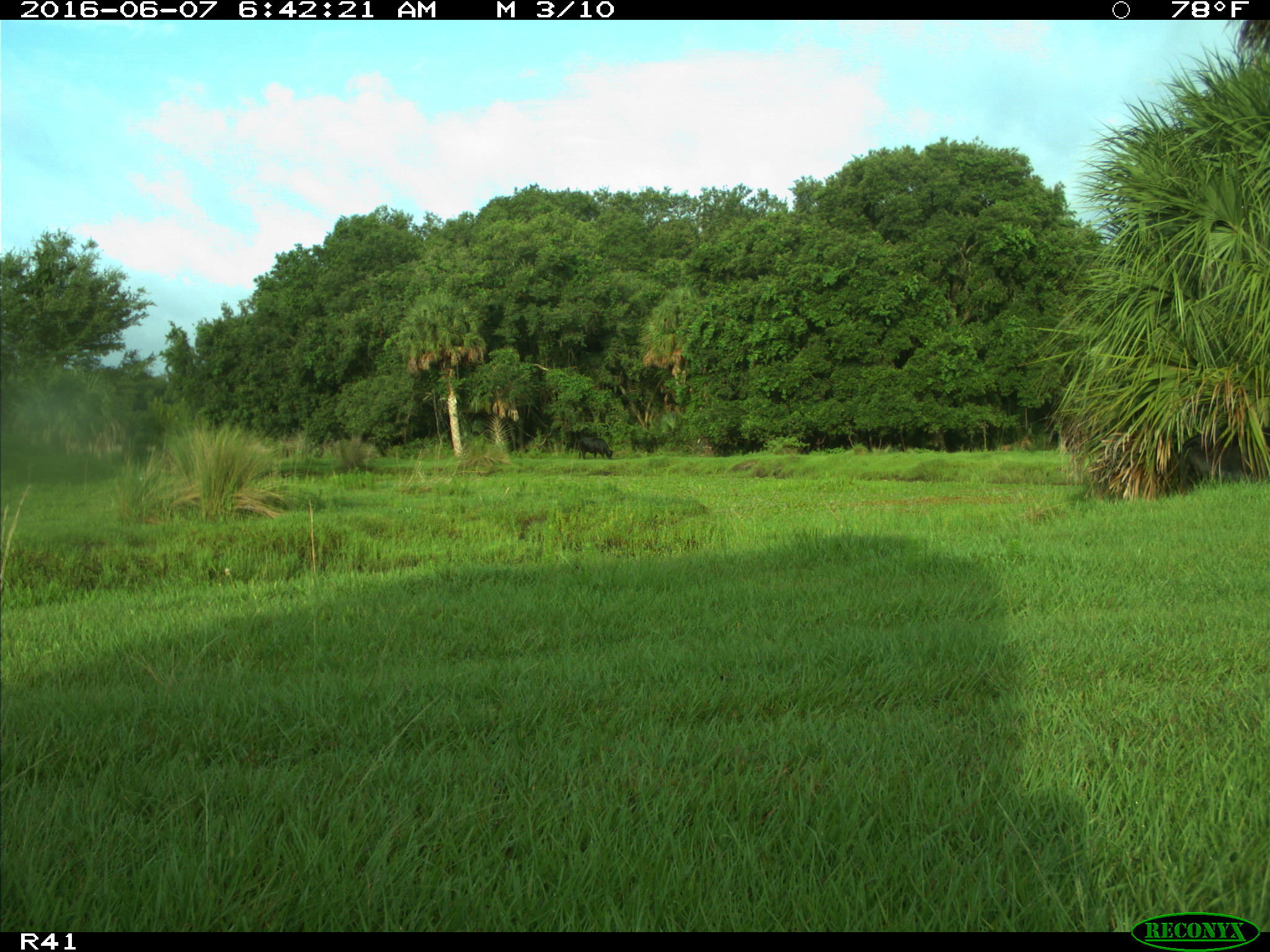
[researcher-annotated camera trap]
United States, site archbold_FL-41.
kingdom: Animalia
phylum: Chordata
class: Mammalia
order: Artiodactyla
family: Bovidae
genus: Bos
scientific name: Bos taurus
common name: domestic cow